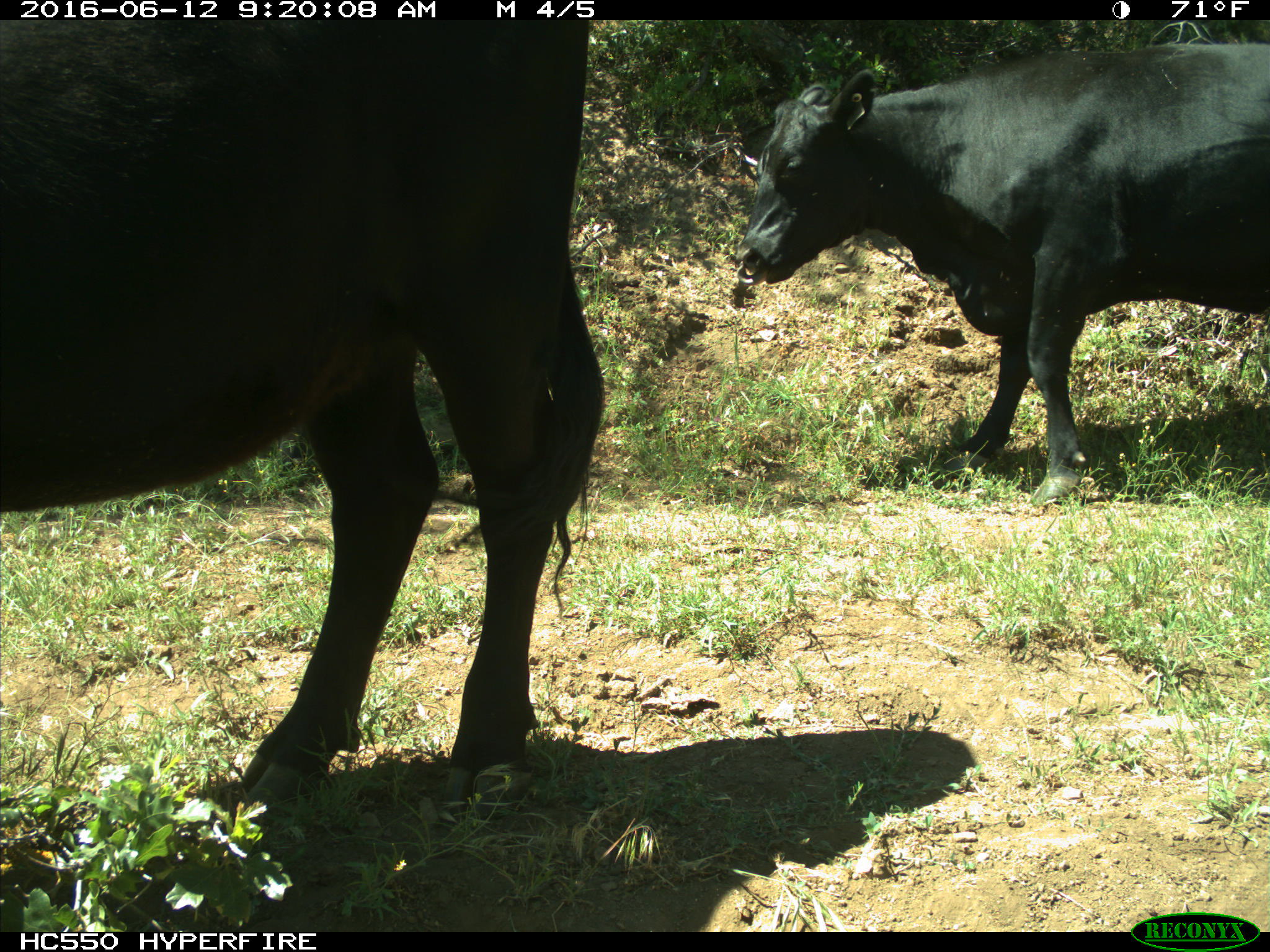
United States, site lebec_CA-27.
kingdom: Animalia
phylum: Chordata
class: Mammalia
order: Artiodactyla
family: Bovidae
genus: Bos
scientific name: Bos taurus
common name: domestic cow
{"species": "Bos taurus (domestic cow)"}